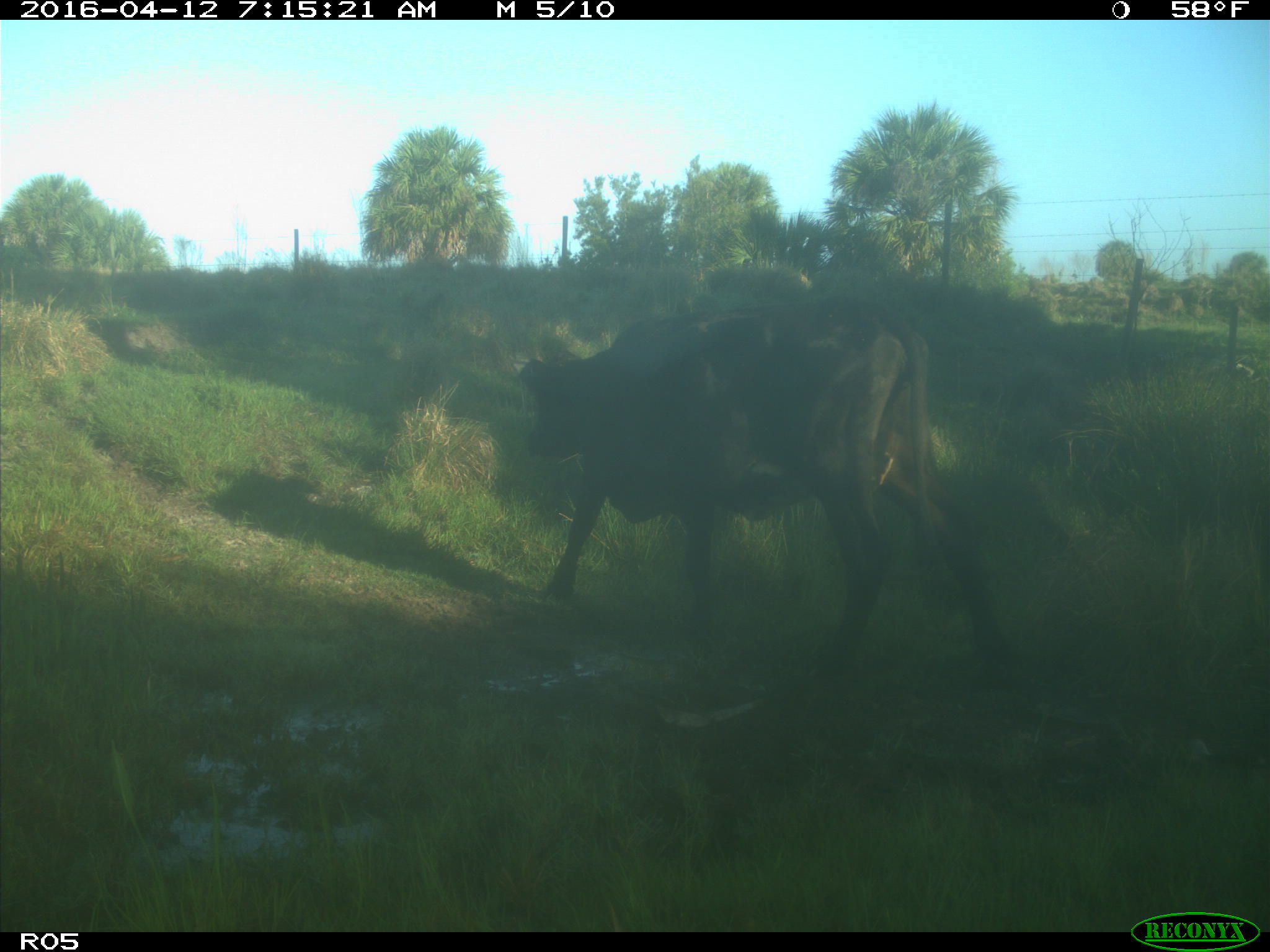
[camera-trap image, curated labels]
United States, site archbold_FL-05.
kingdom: Animalia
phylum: Chordata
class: Mammalia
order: Artiodactyla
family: Bovidae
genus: Bos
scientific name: Bos taurus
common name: domestic cow